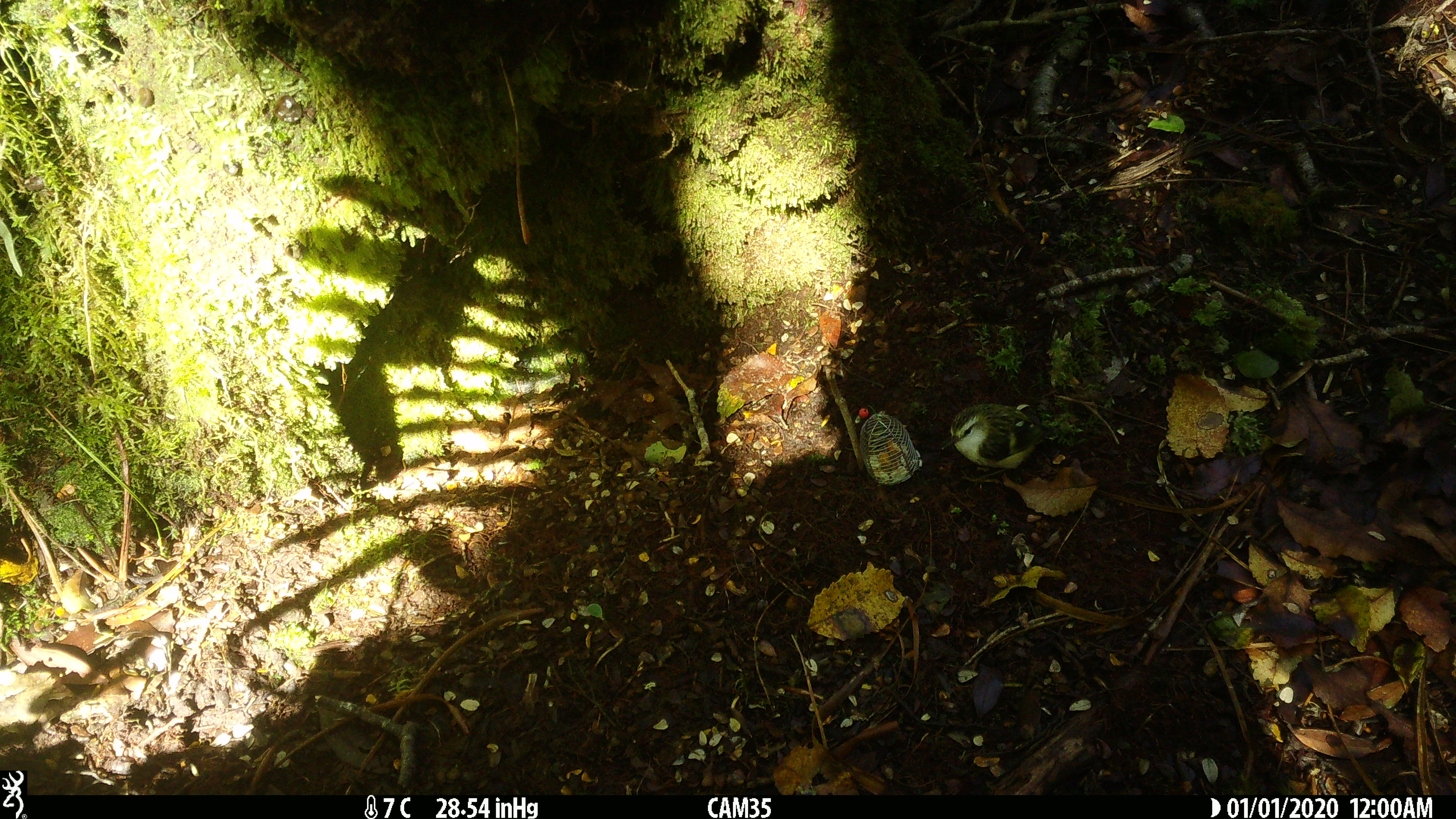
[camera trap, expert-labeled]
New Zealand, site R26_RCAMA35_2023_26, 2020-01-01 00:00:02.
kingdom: Animalia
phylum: Chordata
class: Aves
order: Passeriformes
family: Acanthisittidae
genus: Acanthisitta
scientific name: Acanthisitta chloris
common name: rifleman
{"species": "rifleman (Acanthisitta chloris)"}